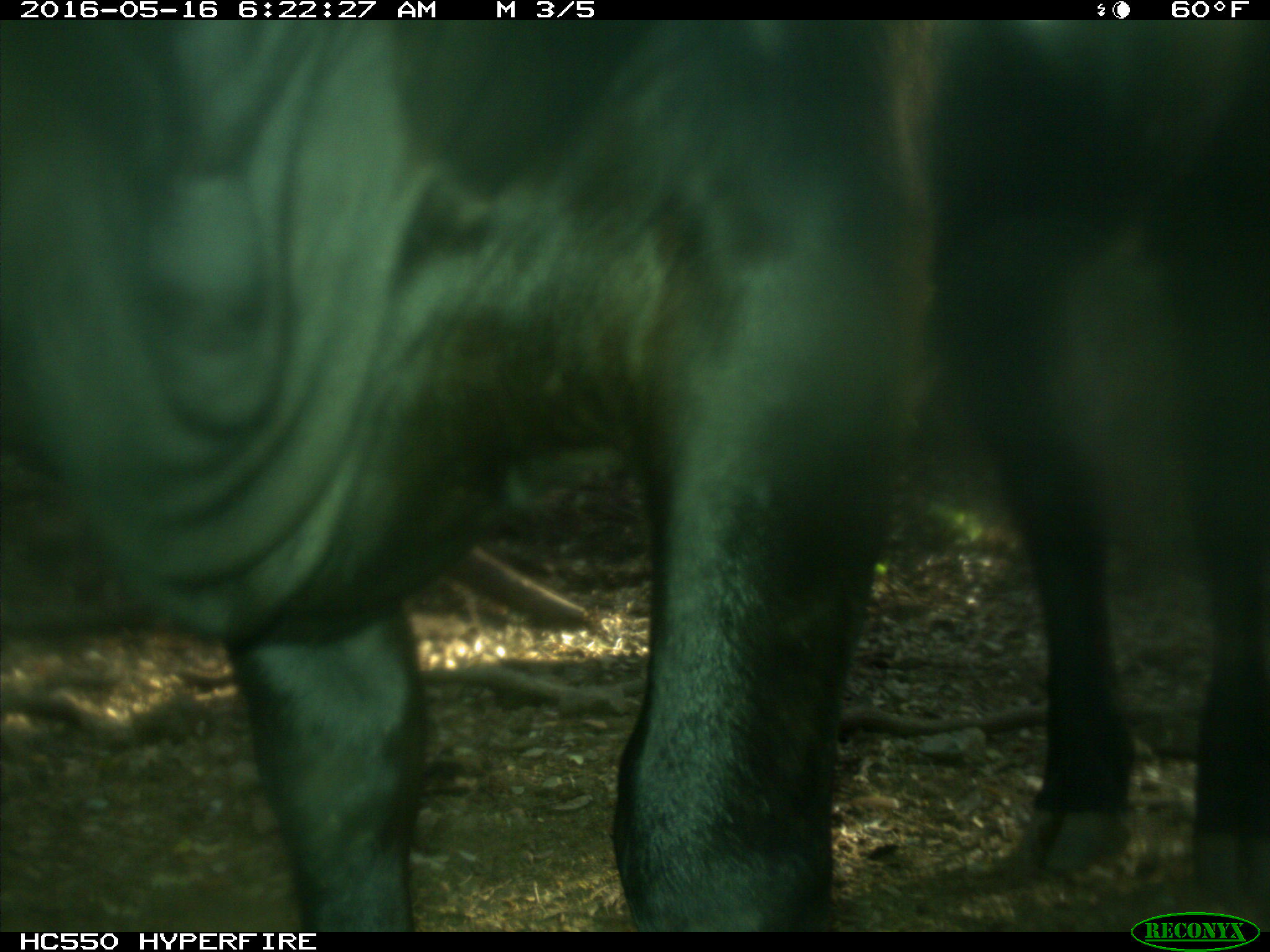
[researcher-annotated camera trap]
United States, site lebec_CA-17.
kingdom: Animalia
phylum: Chordata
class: Mammalia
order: Artiodactyla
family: Bovidae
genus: Bos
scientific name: Bos taurus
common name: domestic cow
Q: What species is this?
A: Bos taurus (domestic cow).